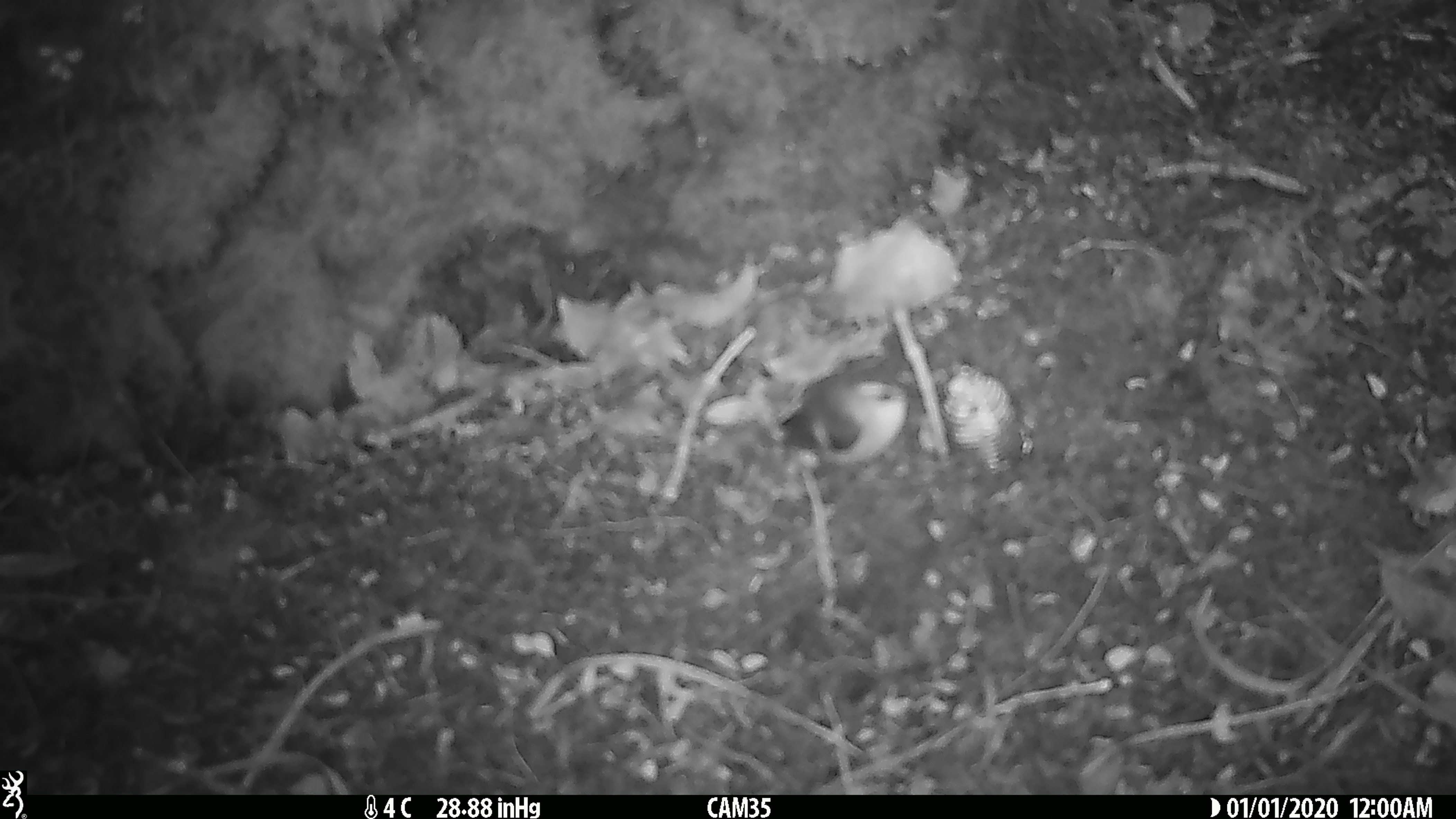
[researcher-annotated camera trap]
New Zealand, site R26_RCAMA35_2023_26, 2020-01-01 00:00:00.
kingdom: Animalia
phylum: Chordata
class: Aves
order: Passeriformes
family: Acanthisittidae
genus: Acanthisitta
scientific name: Acanthisitta chloris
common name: rifleman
Rifleman (Acanthisitta chloris).